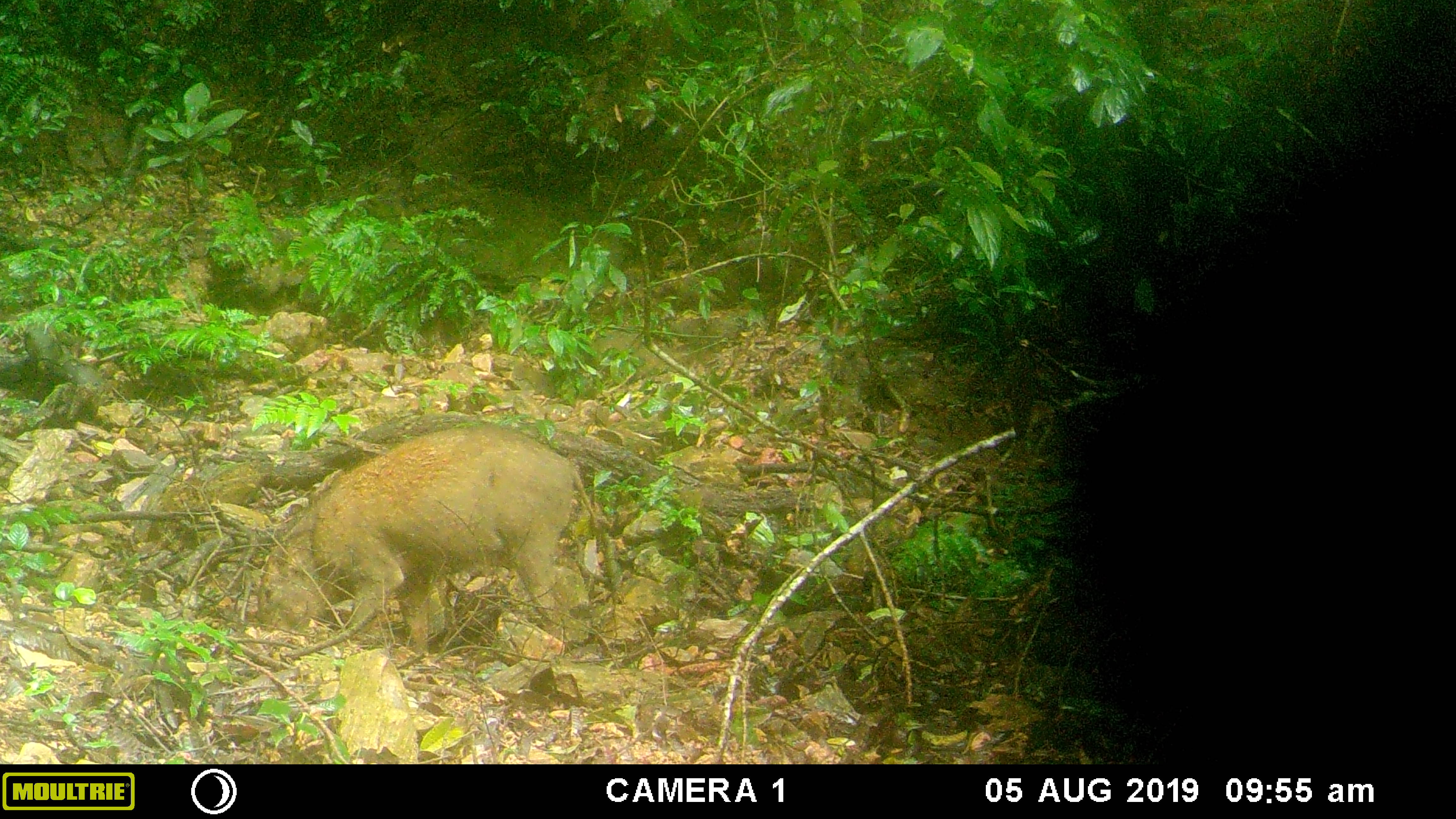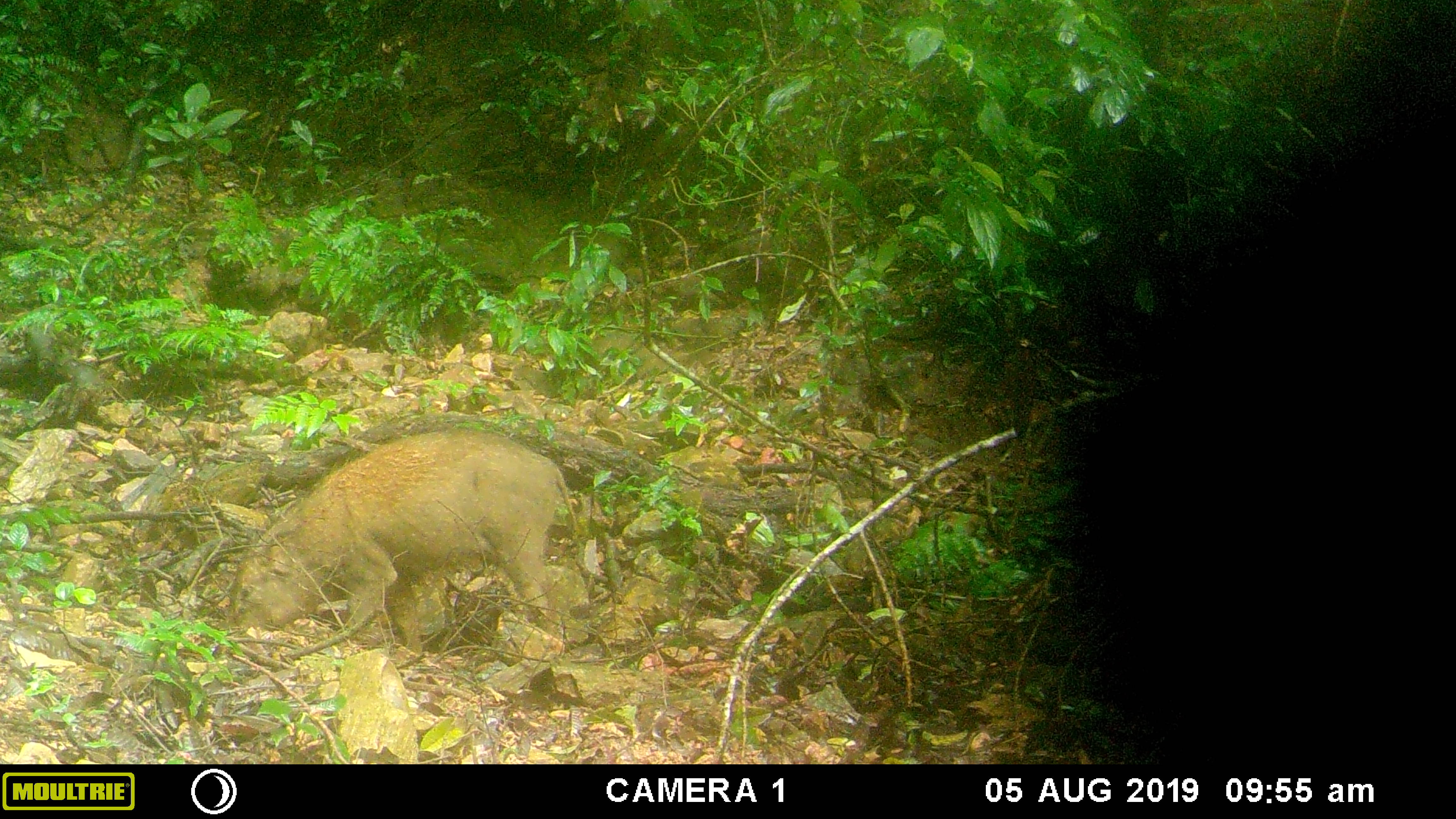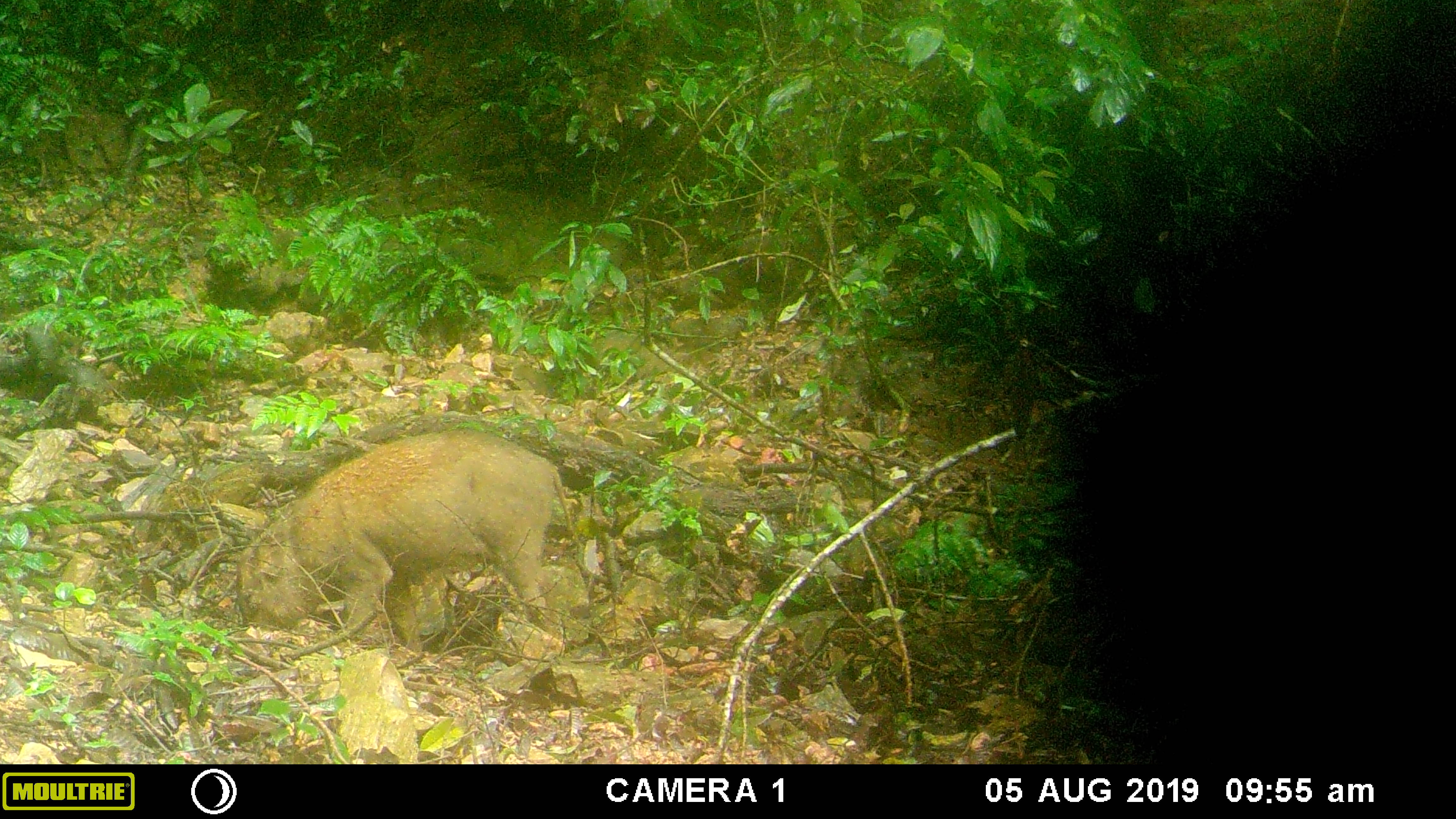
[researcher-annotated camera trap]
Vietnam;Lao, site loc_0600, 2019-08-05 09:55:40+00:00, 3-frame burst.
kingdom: Animalia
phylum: Chordata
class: Mammalia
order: Artiodactyla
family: Suidae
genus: Sus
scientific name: Sus scrofa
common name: eurasian wild pig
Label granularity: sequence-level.